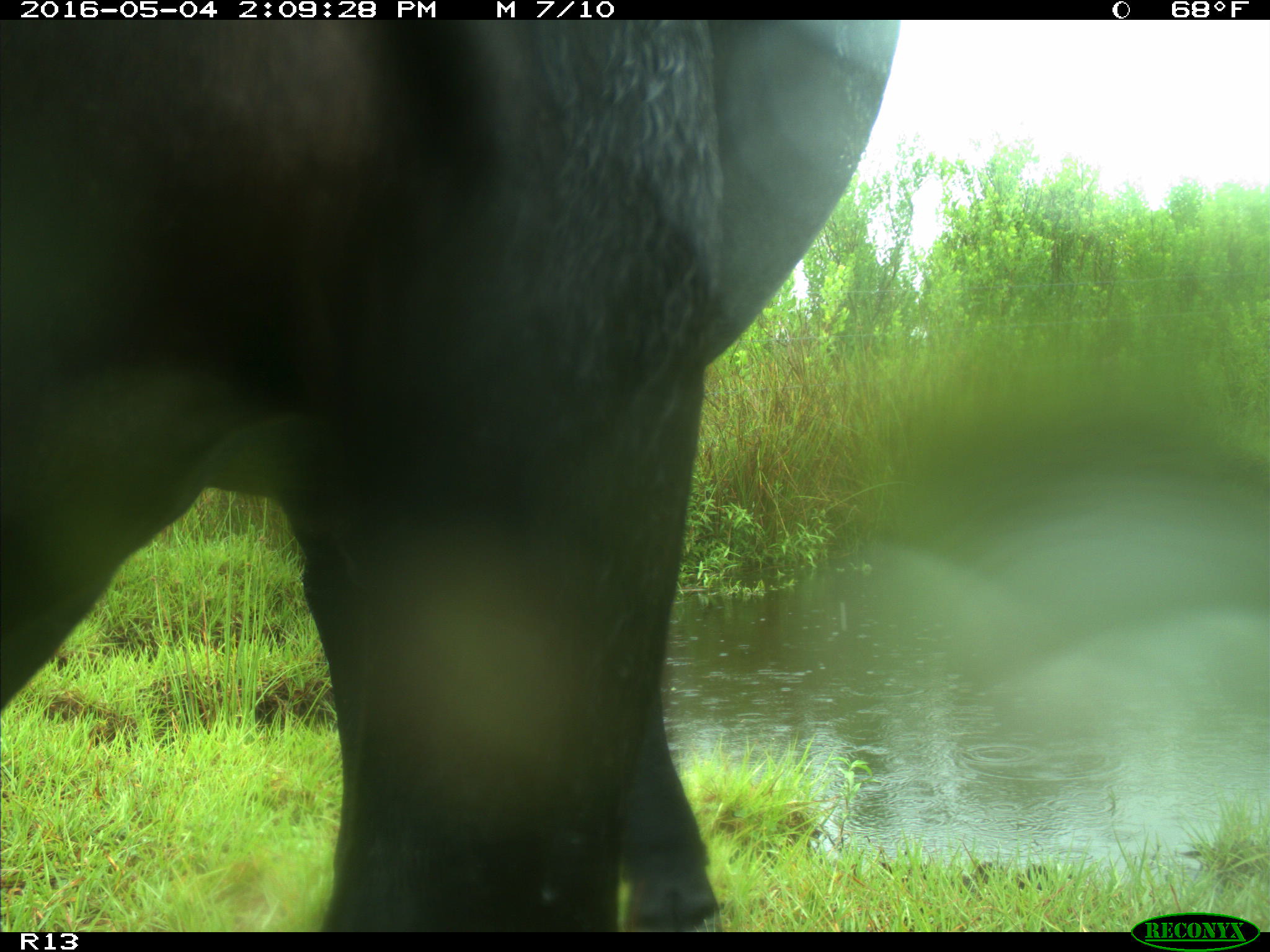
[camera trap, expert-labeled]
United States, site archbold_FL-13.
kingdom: Animalia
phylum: Chordata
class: Mammalia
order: Artiodactyla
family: Bovidae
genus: Bos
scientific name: Bos taurus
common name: domestic cow